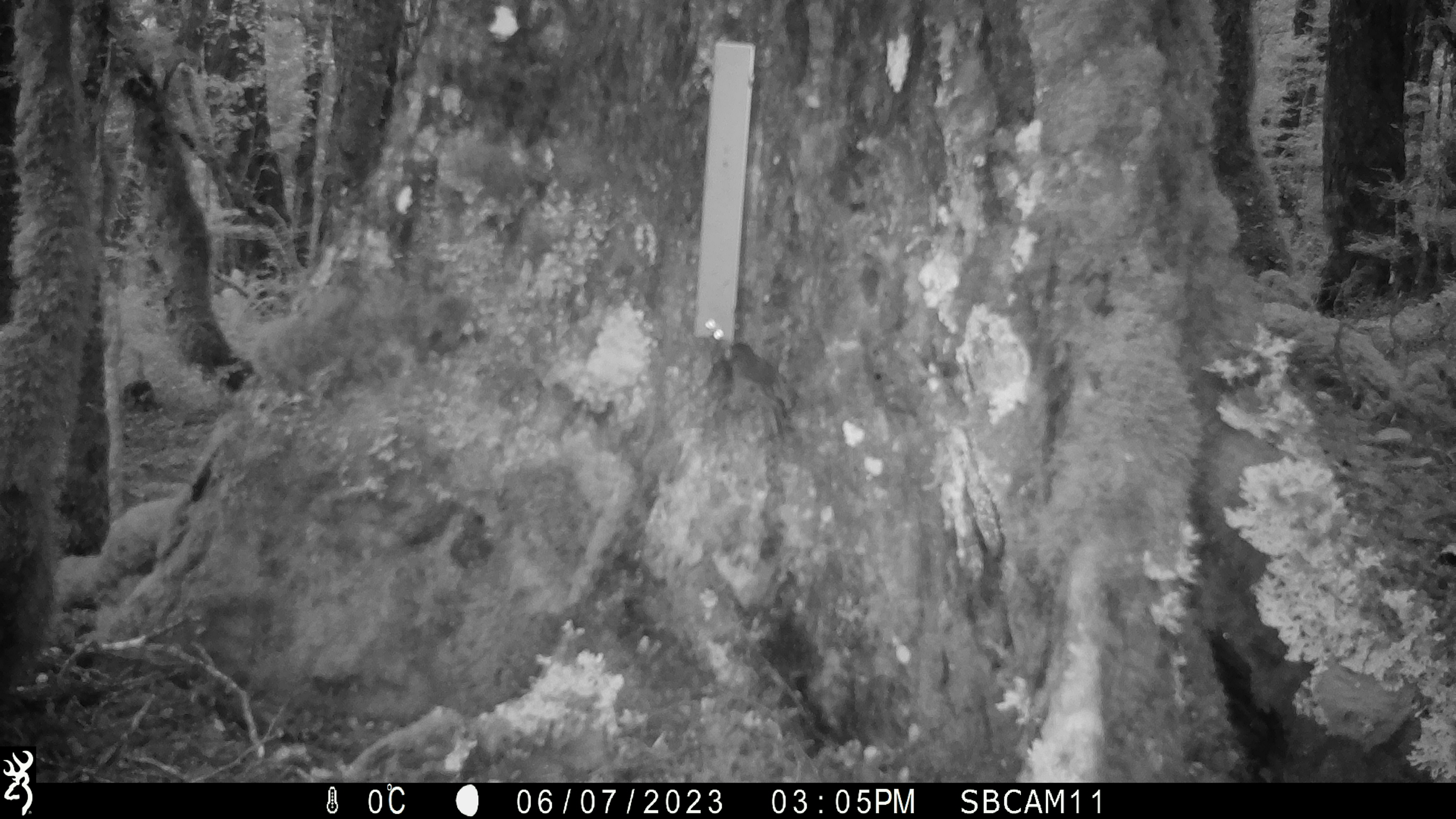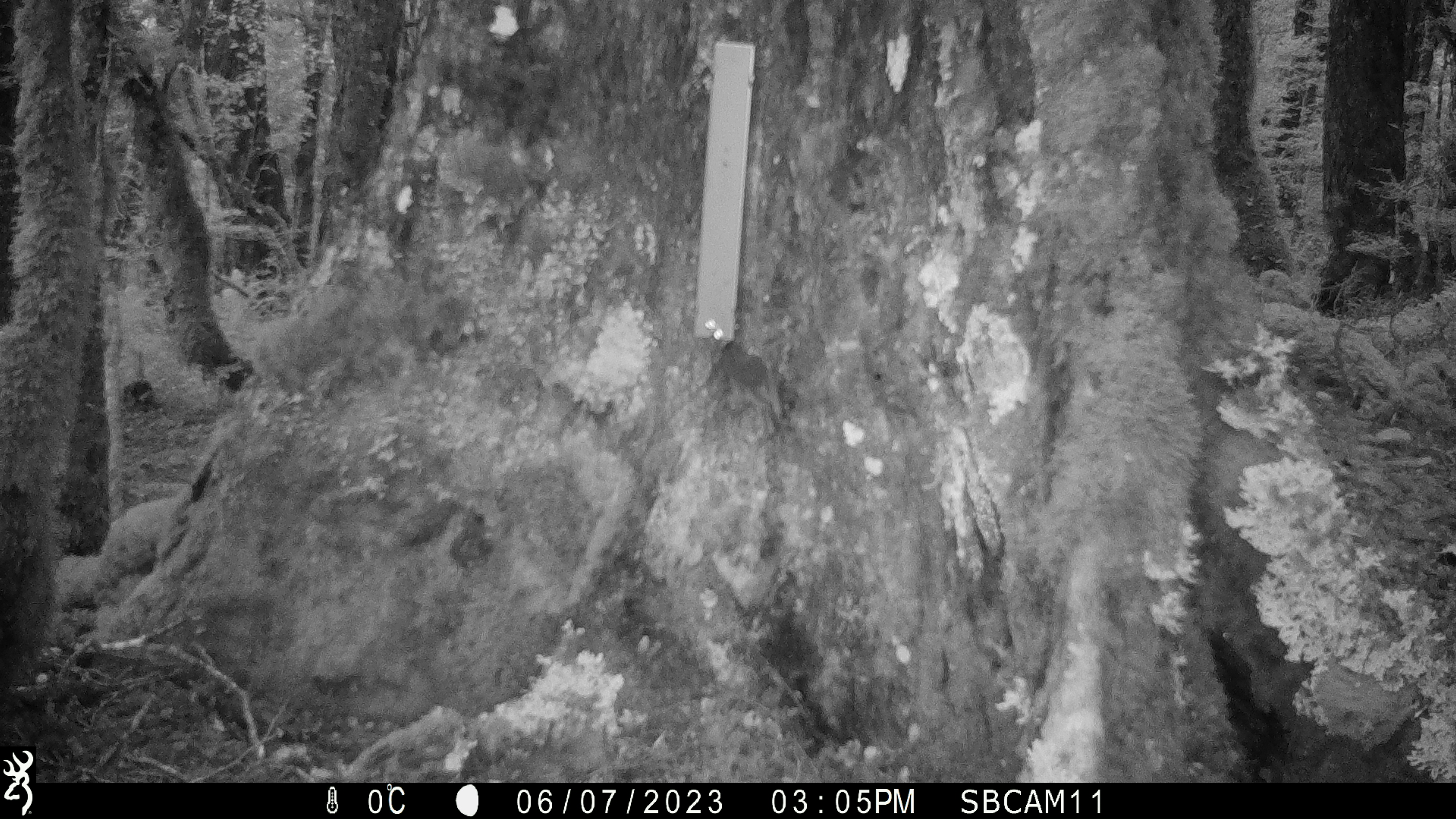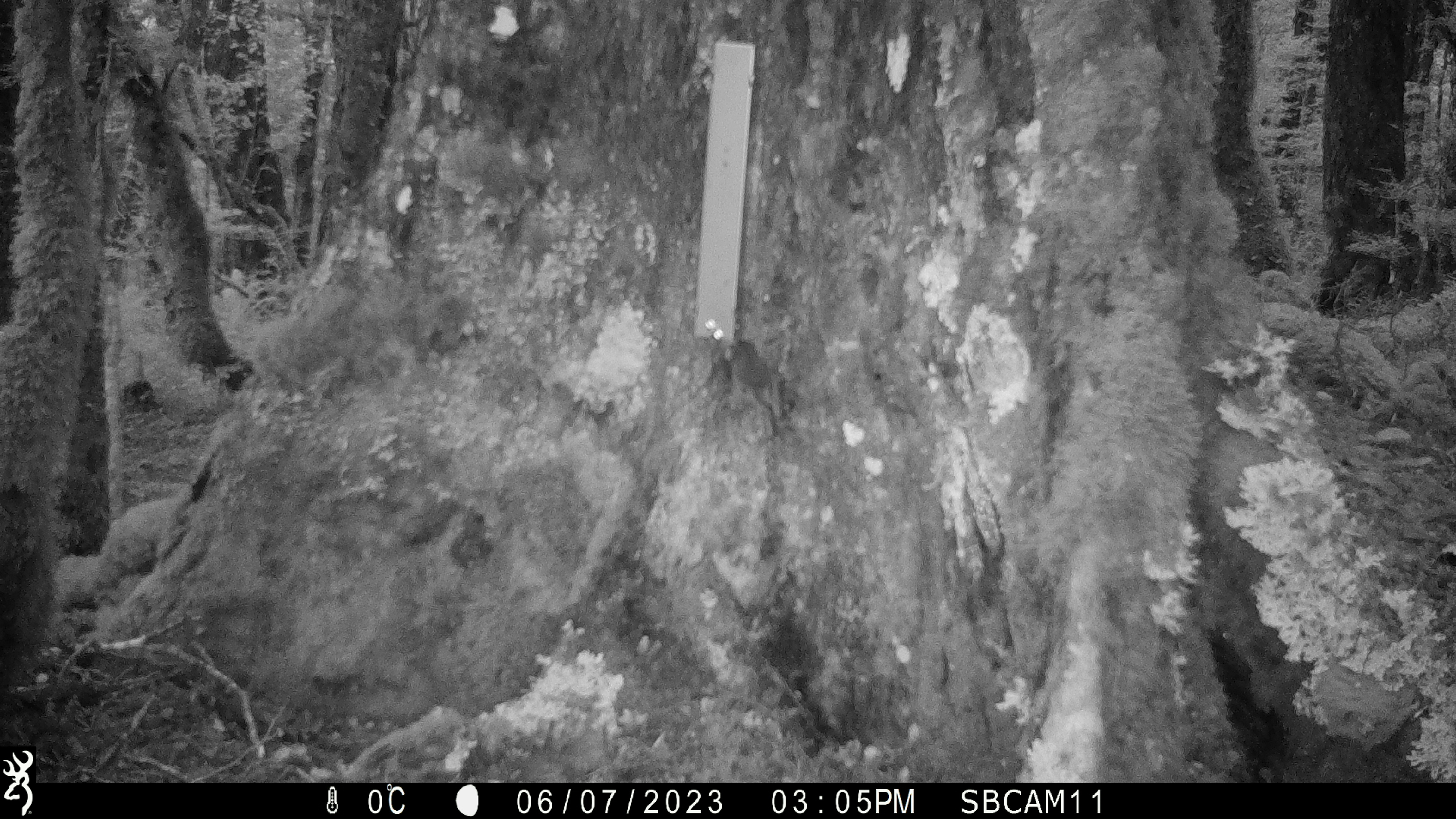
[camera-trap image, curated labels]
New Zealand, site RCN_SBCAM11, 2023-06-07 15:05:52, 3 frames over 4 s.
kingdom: Animalia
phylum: Chordata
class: Aves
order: Passeriformes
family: Petroicidae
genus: Petroica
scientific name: Petroica australis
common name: new zealand robin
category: robin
Robin (new zealand robin) (Petroica australis).